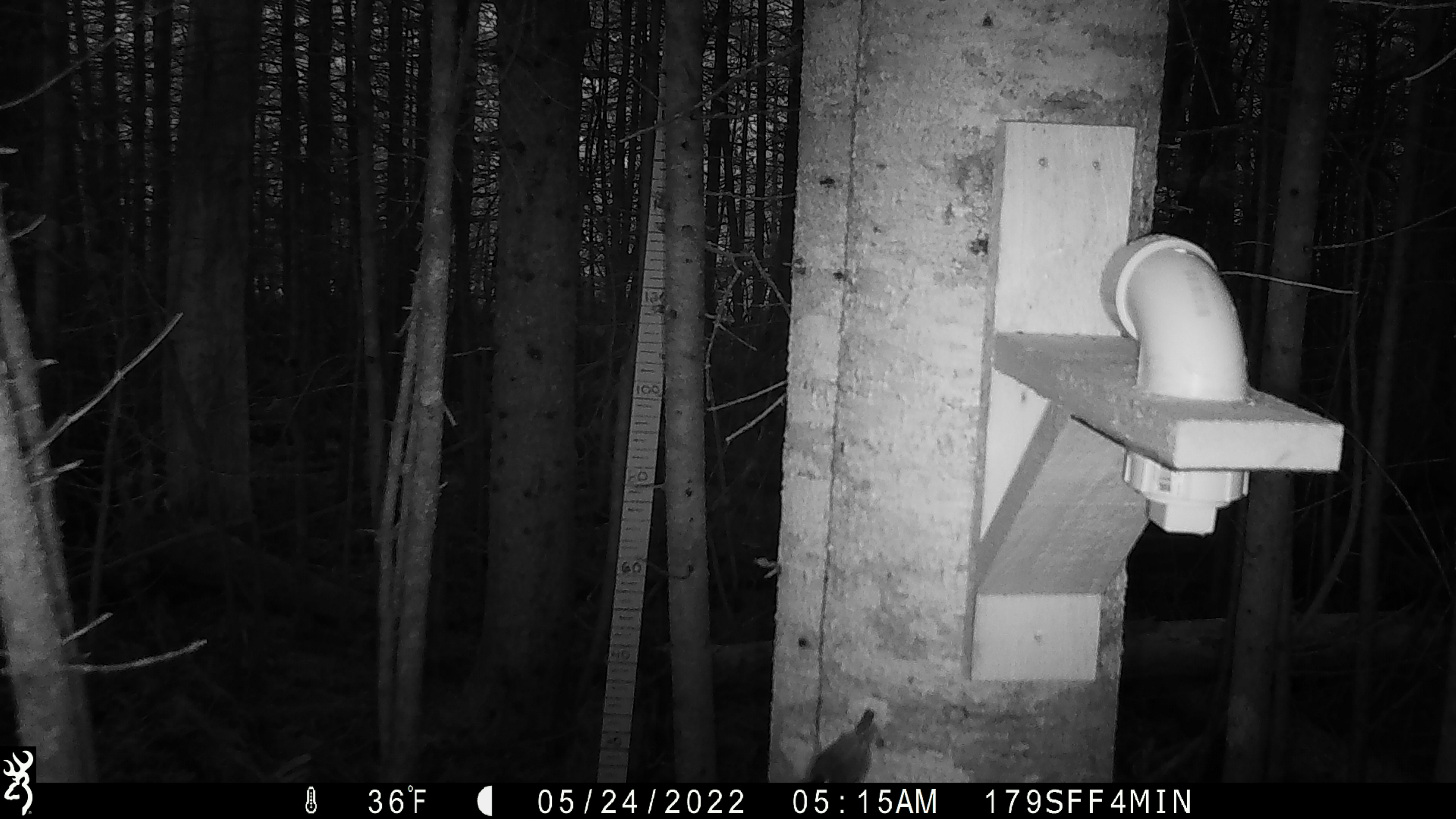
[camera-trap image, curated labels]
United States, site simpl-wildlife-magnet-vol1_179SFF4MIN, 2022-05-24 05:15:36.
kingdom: Animalia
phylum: Chordata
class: Aves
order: Passeriformes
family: Sittidae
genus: Sitta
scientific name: Sitta canadensis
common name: red-breasted nuthatch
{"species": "red-breasted nuthatch (Sitta canadensis)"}